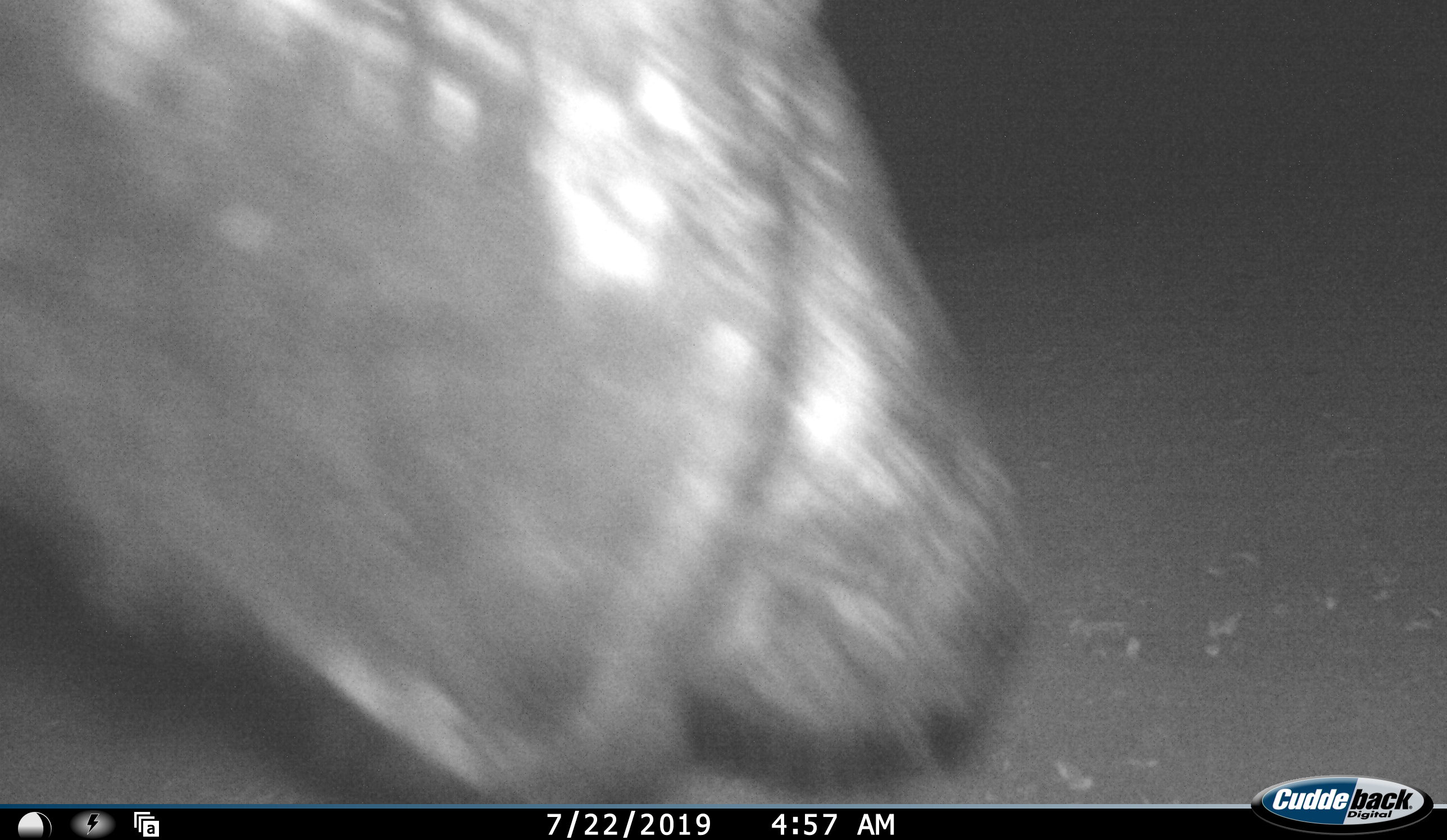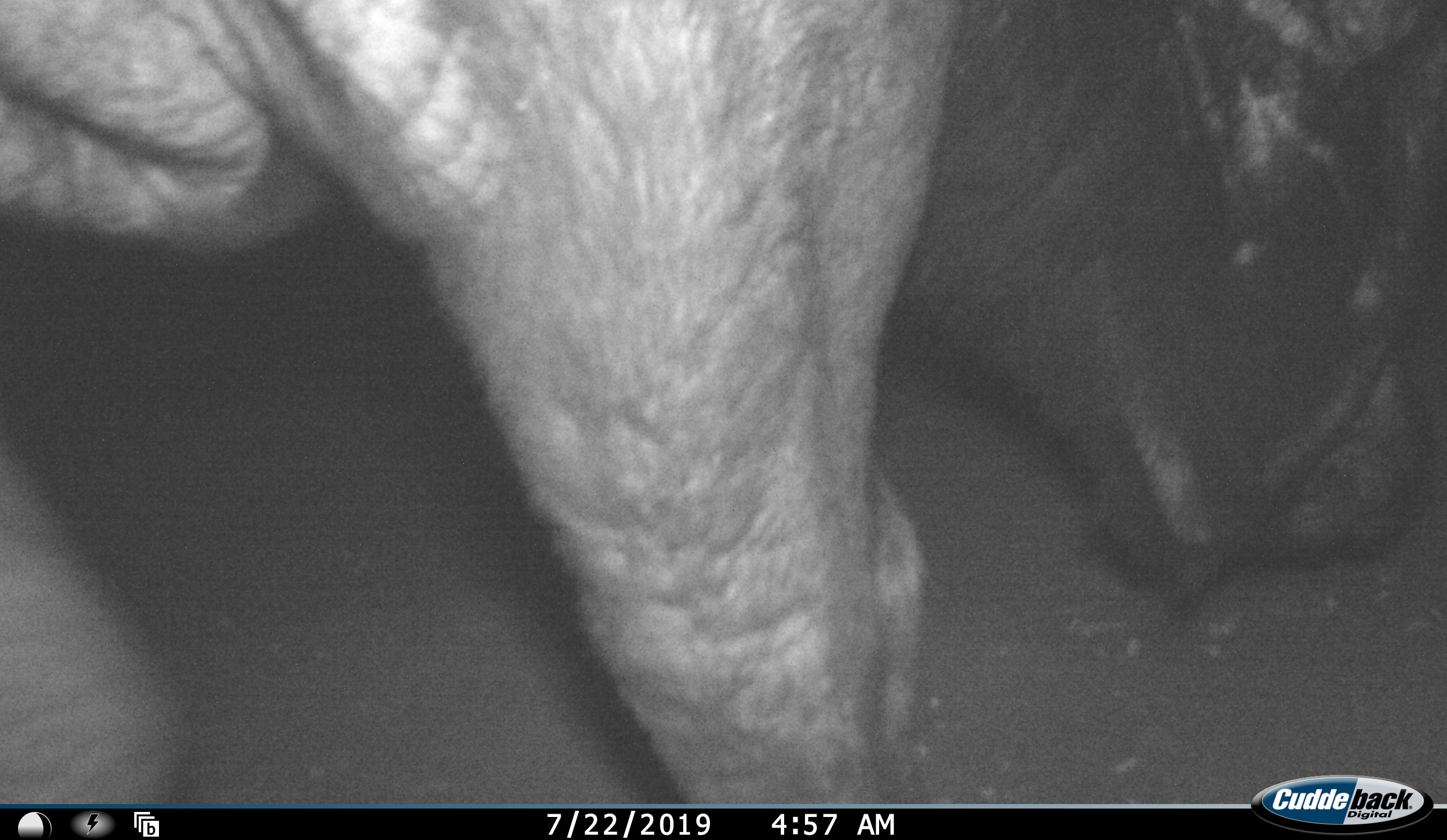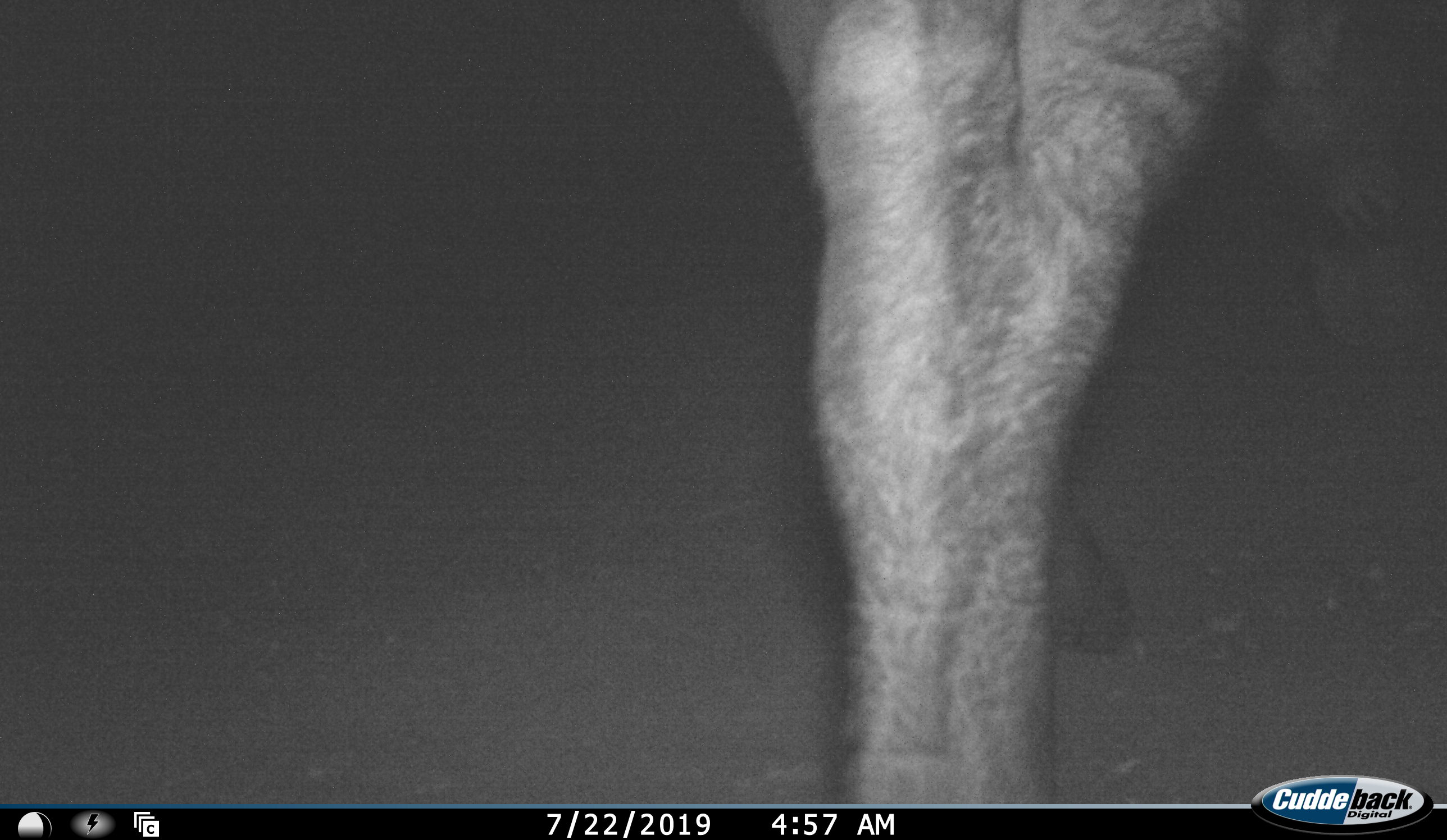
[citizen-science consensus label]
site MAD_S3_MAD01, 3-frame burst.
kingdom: Animalia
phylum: Chordata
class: Mammalia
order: Artiodactyla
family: Bovidae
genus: Syncerus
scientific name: Syncerus caffer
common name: african buffalo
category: buffalo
Buffalo (african buffalo) (Syncerus caffer), count 1. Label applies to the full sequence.